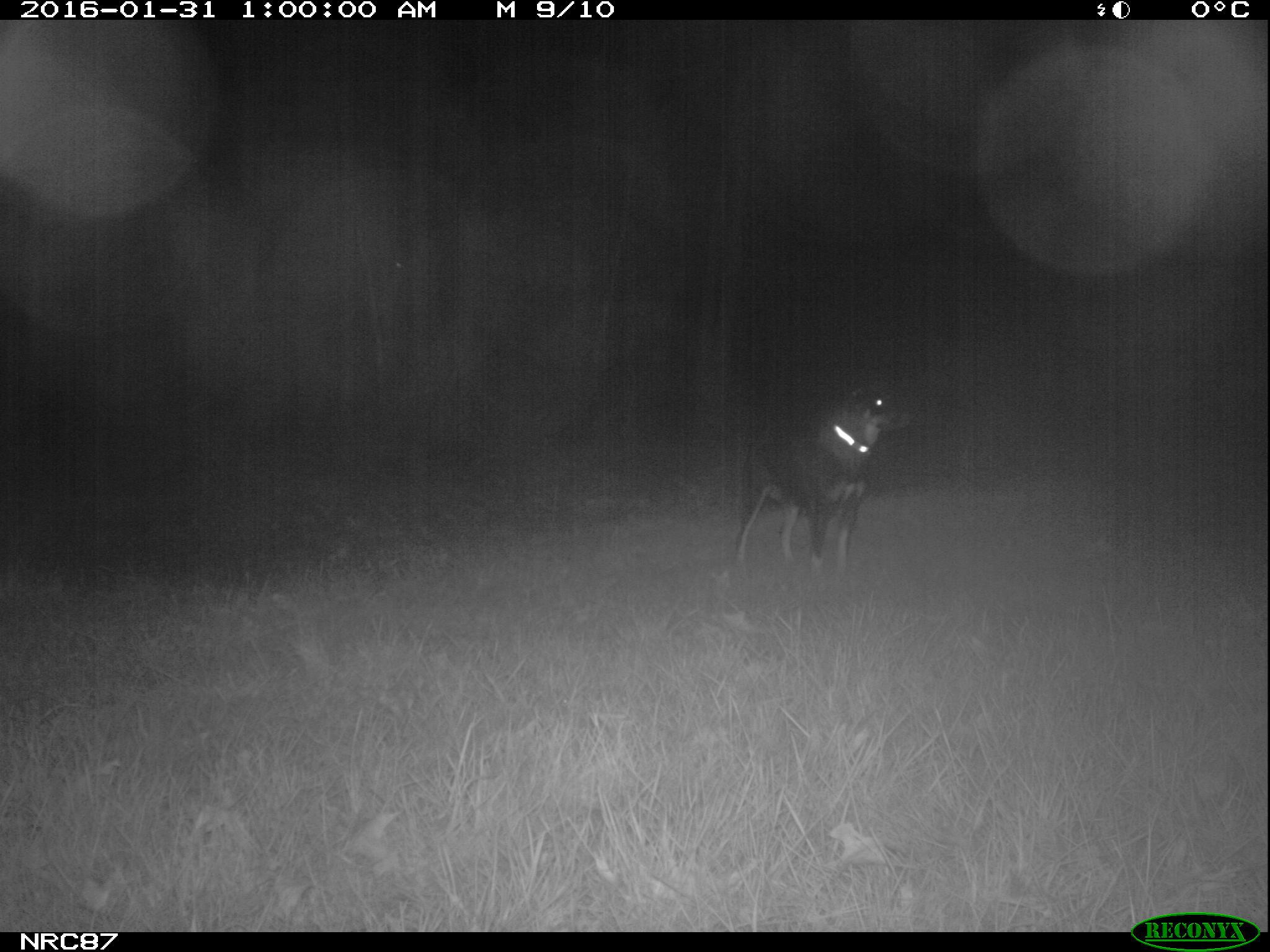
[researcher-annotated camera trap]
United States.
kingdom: Animalia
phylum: Chordata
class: Mammalia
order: Carnivora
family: Canidae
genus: Canis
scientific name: Canis familiaris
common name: domestic dog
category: Dog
Dog (domestic dog) (Canis familiaris).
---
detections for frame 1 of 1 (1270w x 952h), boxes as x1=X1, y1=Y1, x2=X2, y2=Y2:
Dog: x1=720, y1=371, x2=934, y2=581